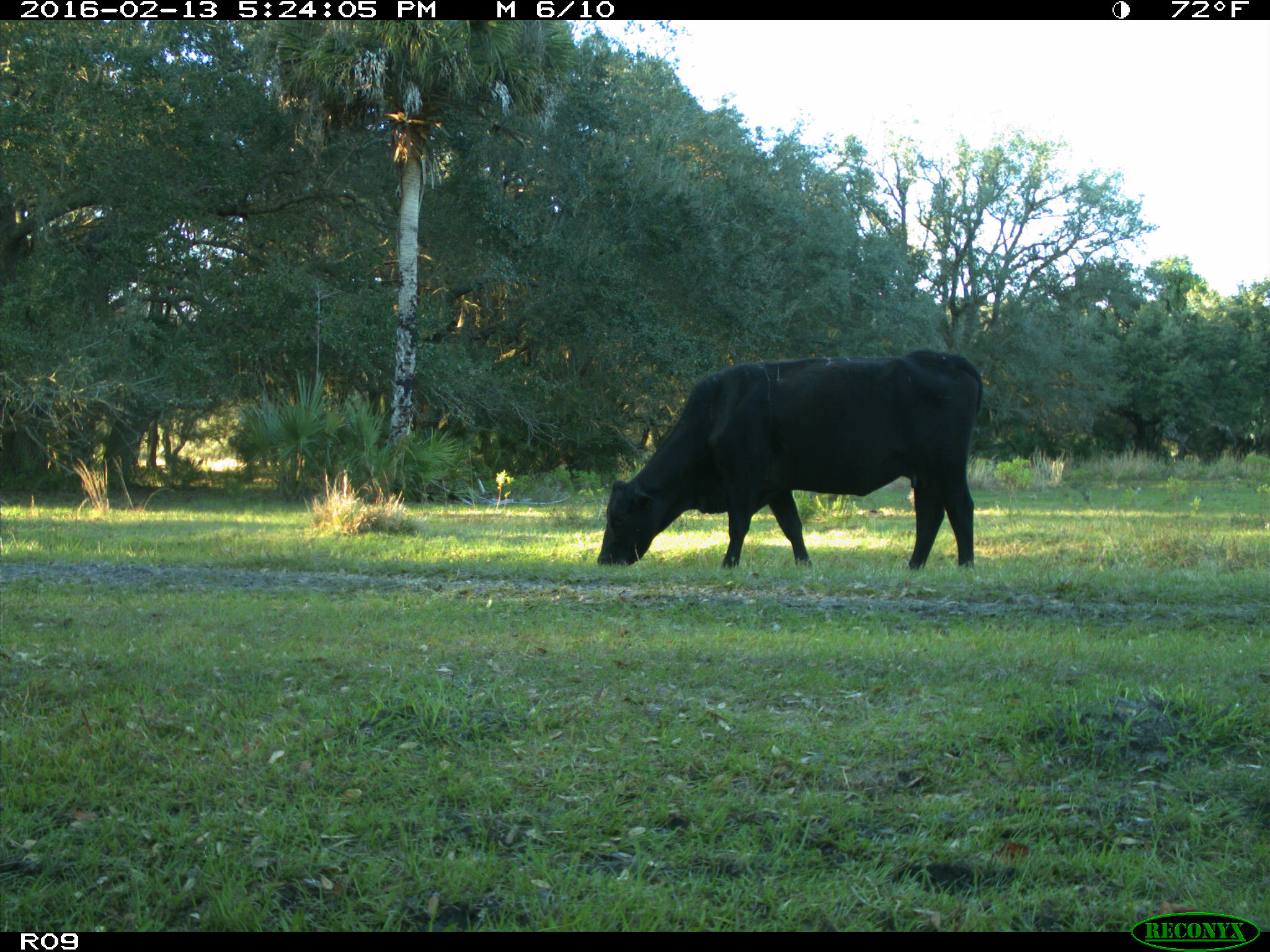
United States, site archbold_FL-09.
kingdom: Animalia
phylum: Chordata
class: Mammalia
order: Artiodactyla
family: Bovidae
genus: Bos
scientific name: Bos taurus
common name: domestic cow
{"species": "Bos taurus (domestic cow)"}